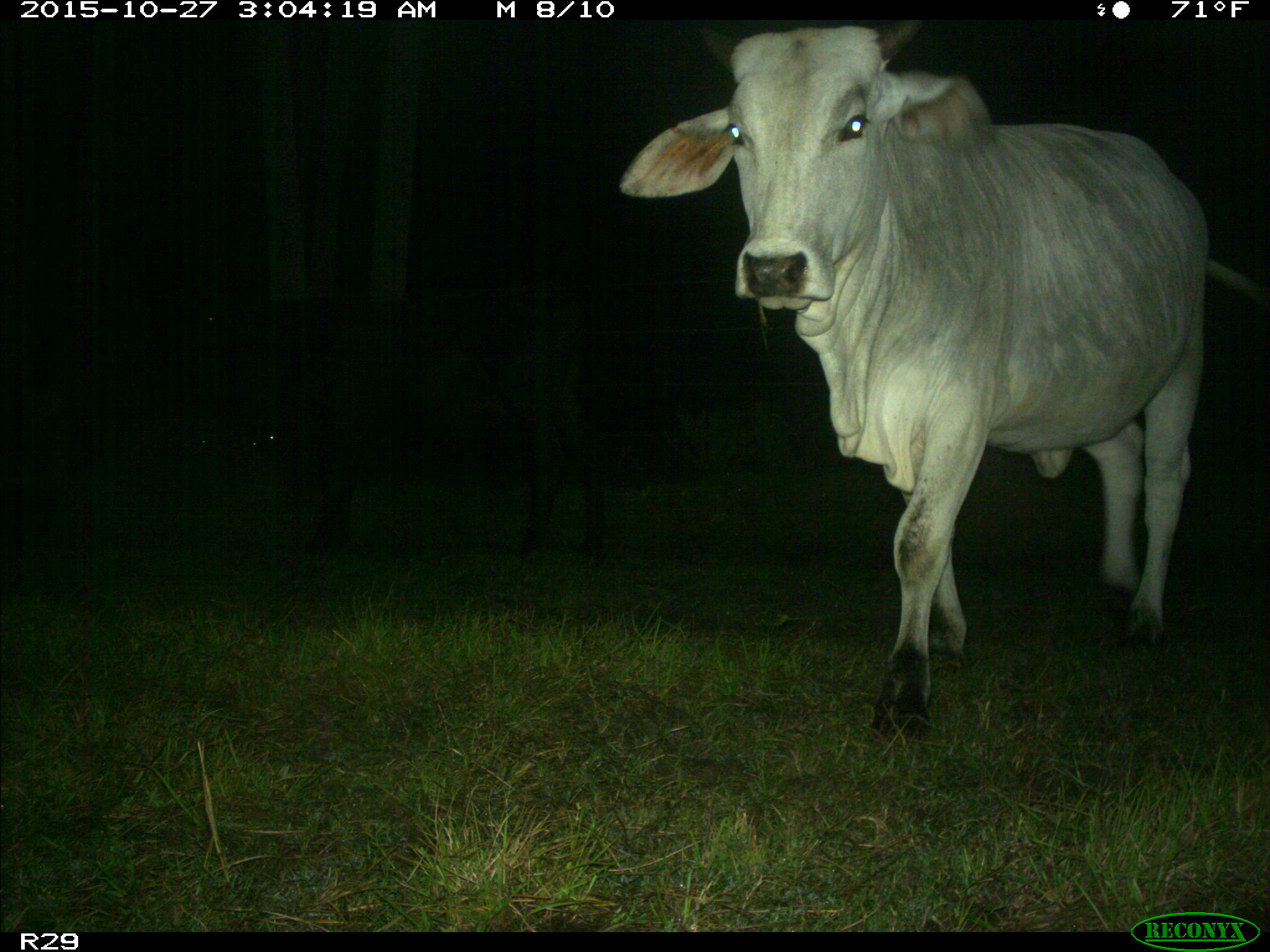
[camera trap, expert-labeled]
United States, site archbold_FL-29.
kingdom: Animalia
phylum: Chordata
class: Mammalia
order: Artiodactyla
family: Bovidae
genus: Bos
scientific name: Bos taurus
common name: domestic cow